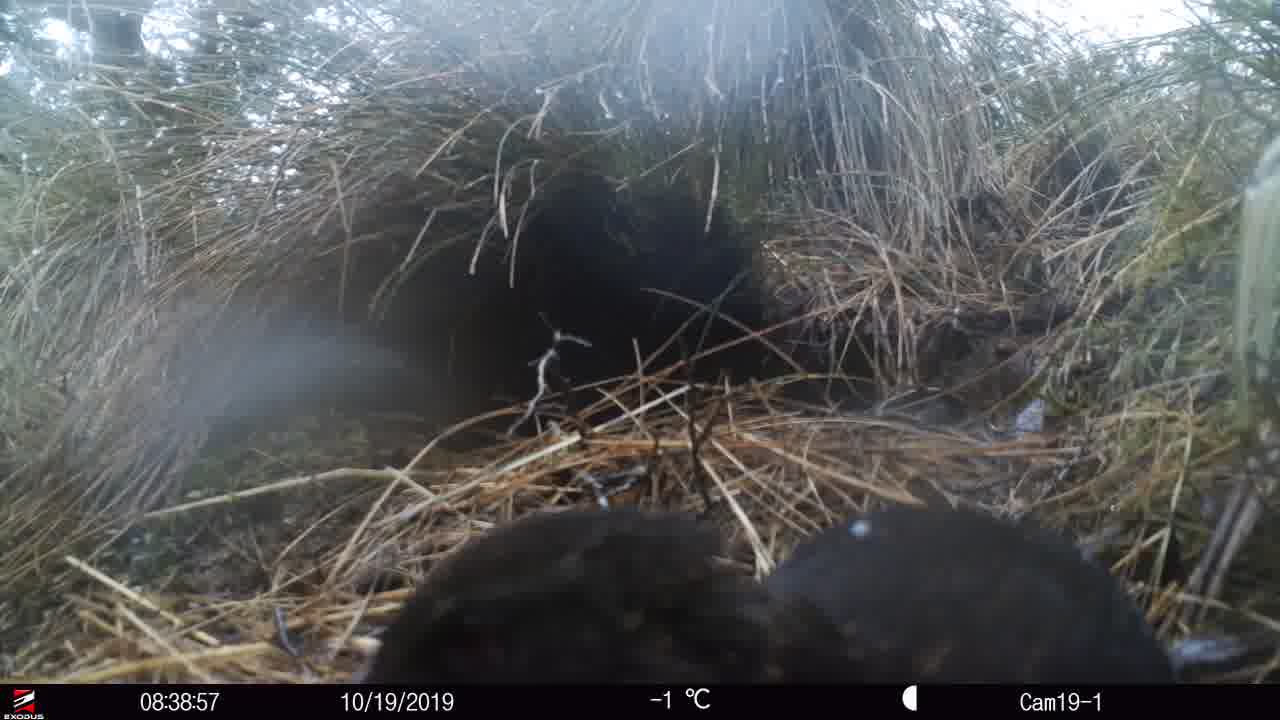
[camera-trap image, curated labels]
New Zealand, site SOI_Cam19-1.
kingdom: Animalia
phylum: Chordata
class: Aves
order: Gruiformes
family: Rallidae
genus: Gallirallus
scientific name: Gallirallus australis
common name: weka